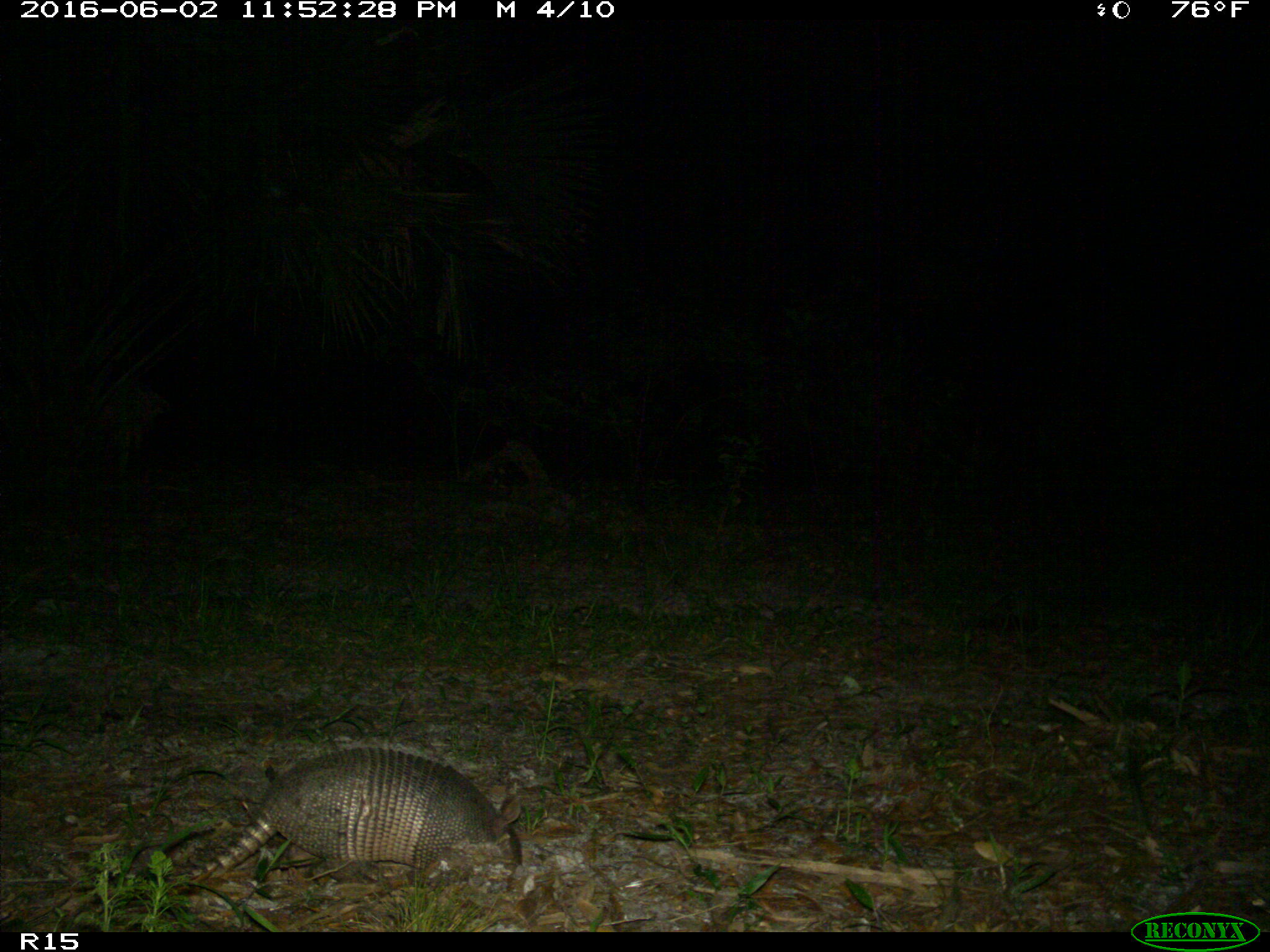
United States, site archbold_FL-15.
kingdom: Animalia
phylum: Chordata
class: Mammalia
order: Cingulata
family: Dasypodidae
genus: Dasypus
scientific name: Dasypus novemcinctus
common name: nine-banded armadillo